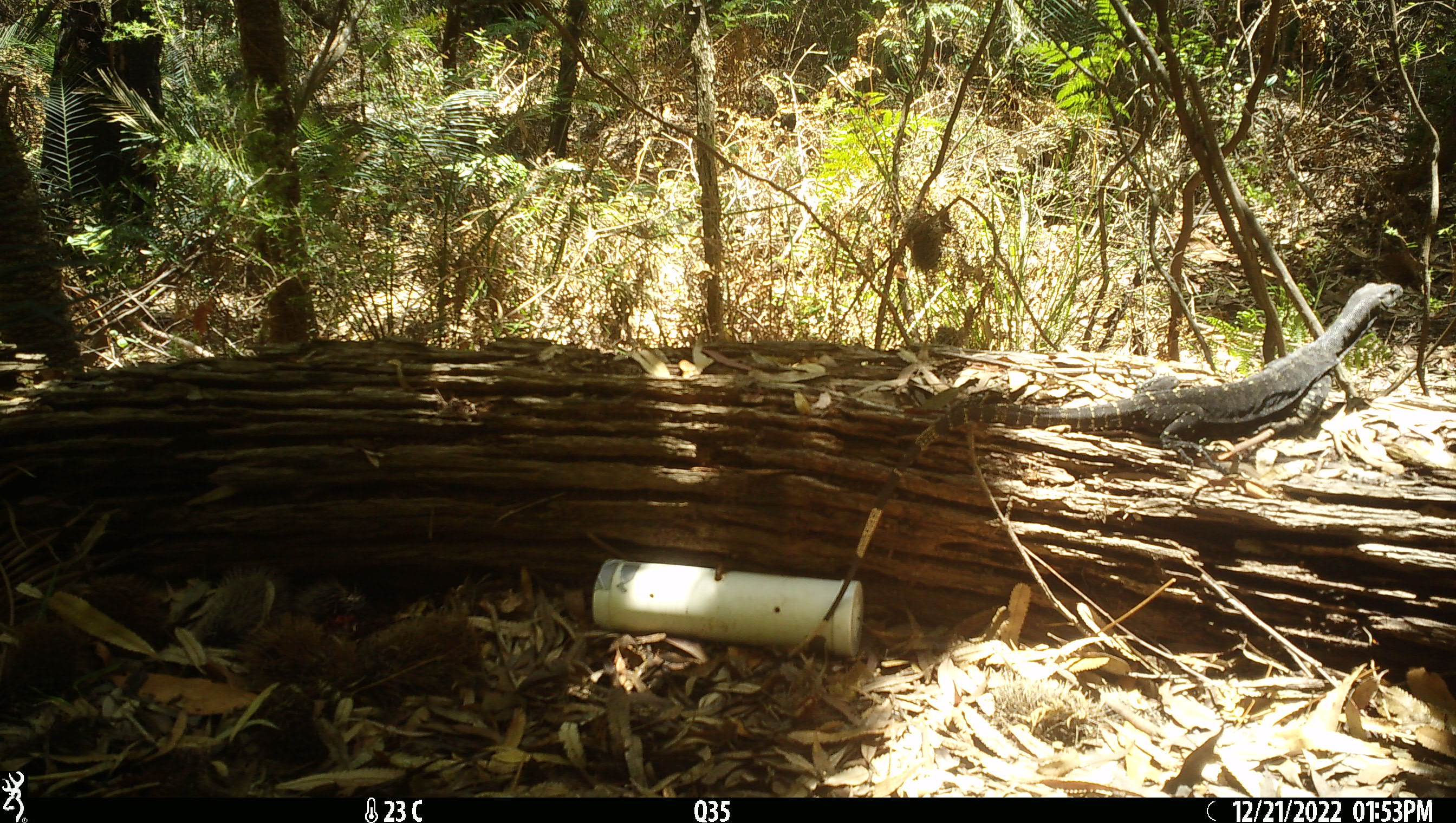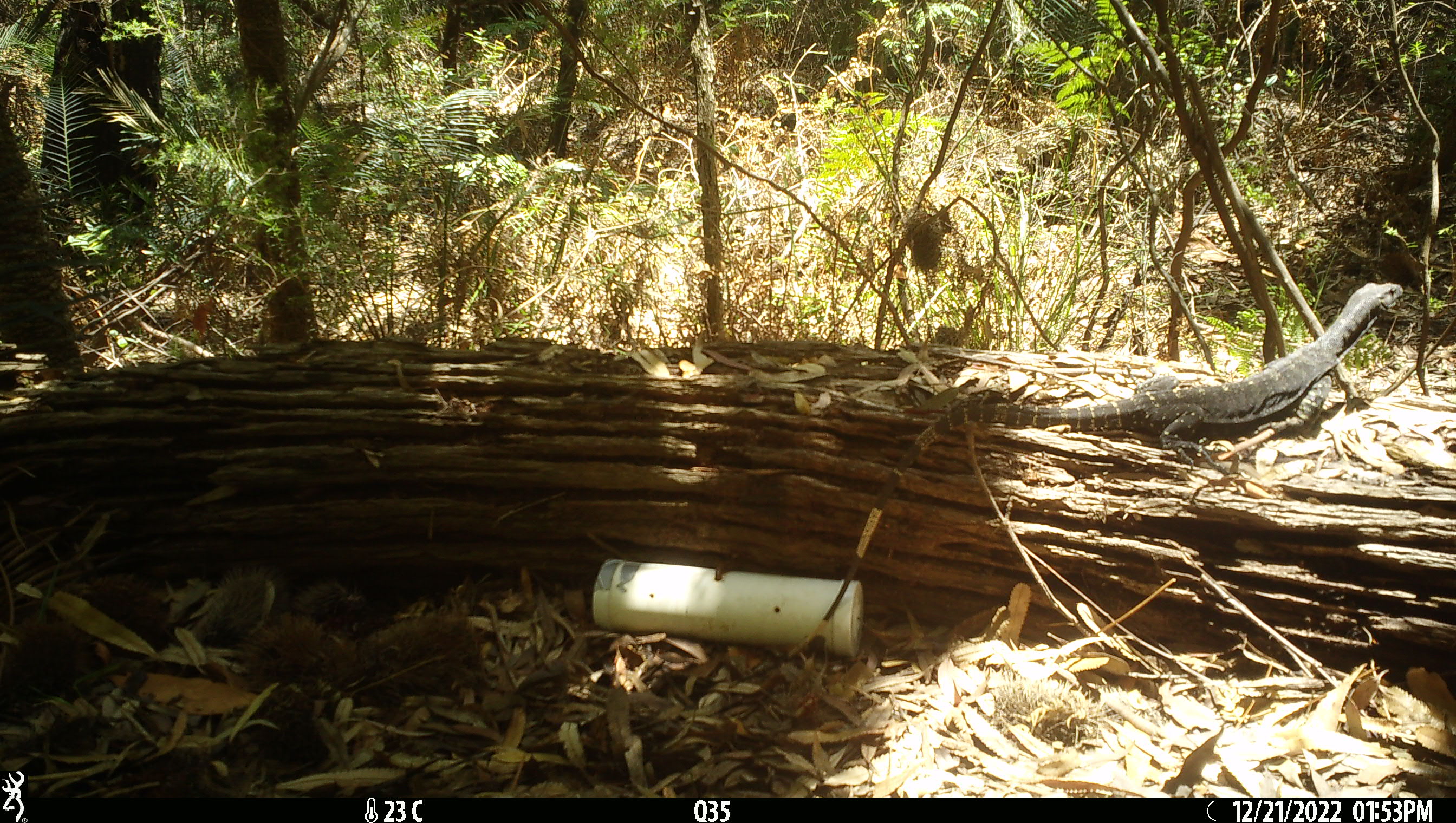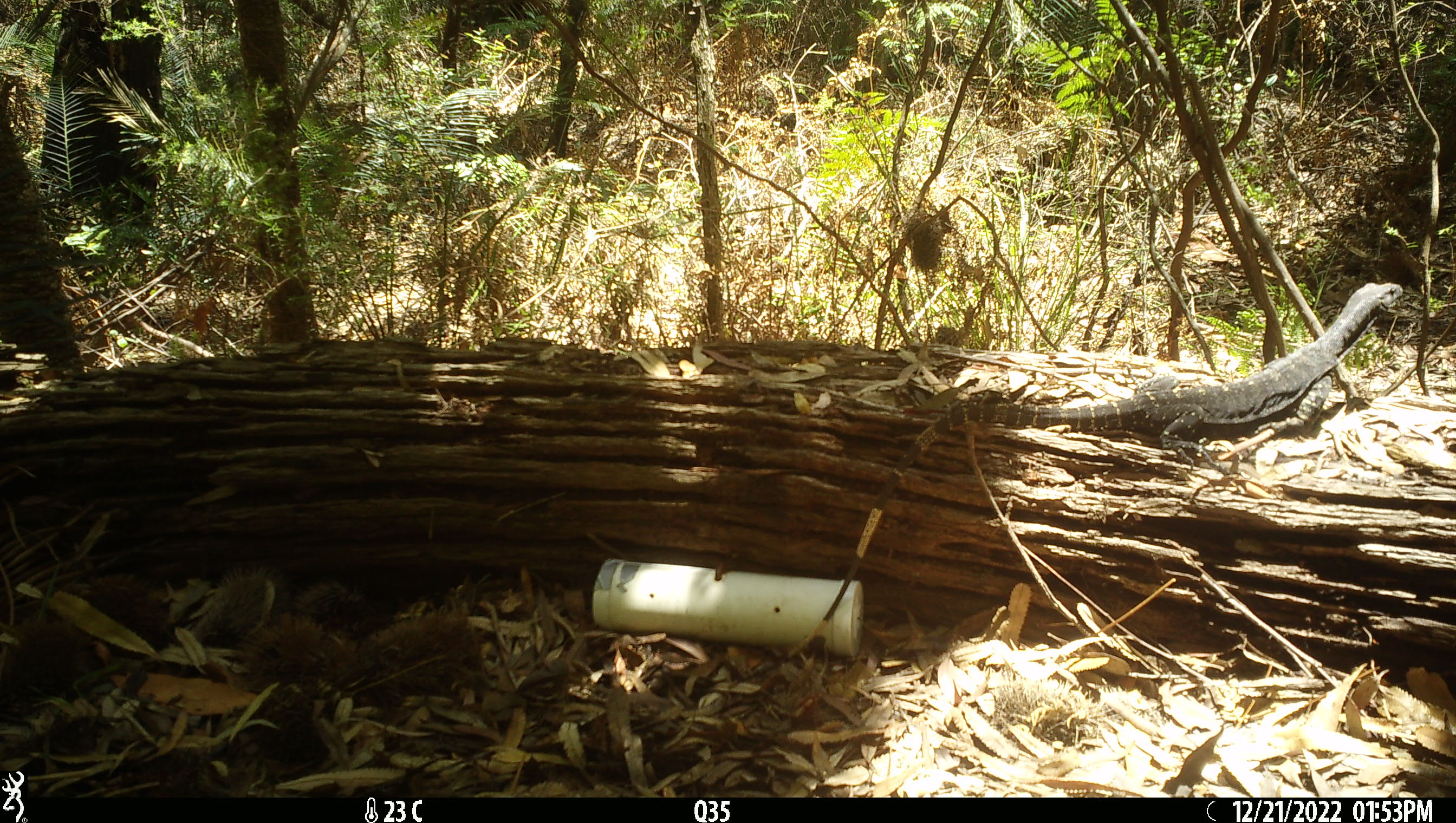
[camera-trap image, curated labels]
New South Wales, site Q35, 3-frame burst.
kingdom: Animalia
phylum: Chordata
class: Reptilia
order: Squamata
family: Varanidae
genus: Varanus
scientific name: Varanus varius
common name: lace monitor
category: goanna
Goanna (lace monitor) (Varanus varius).